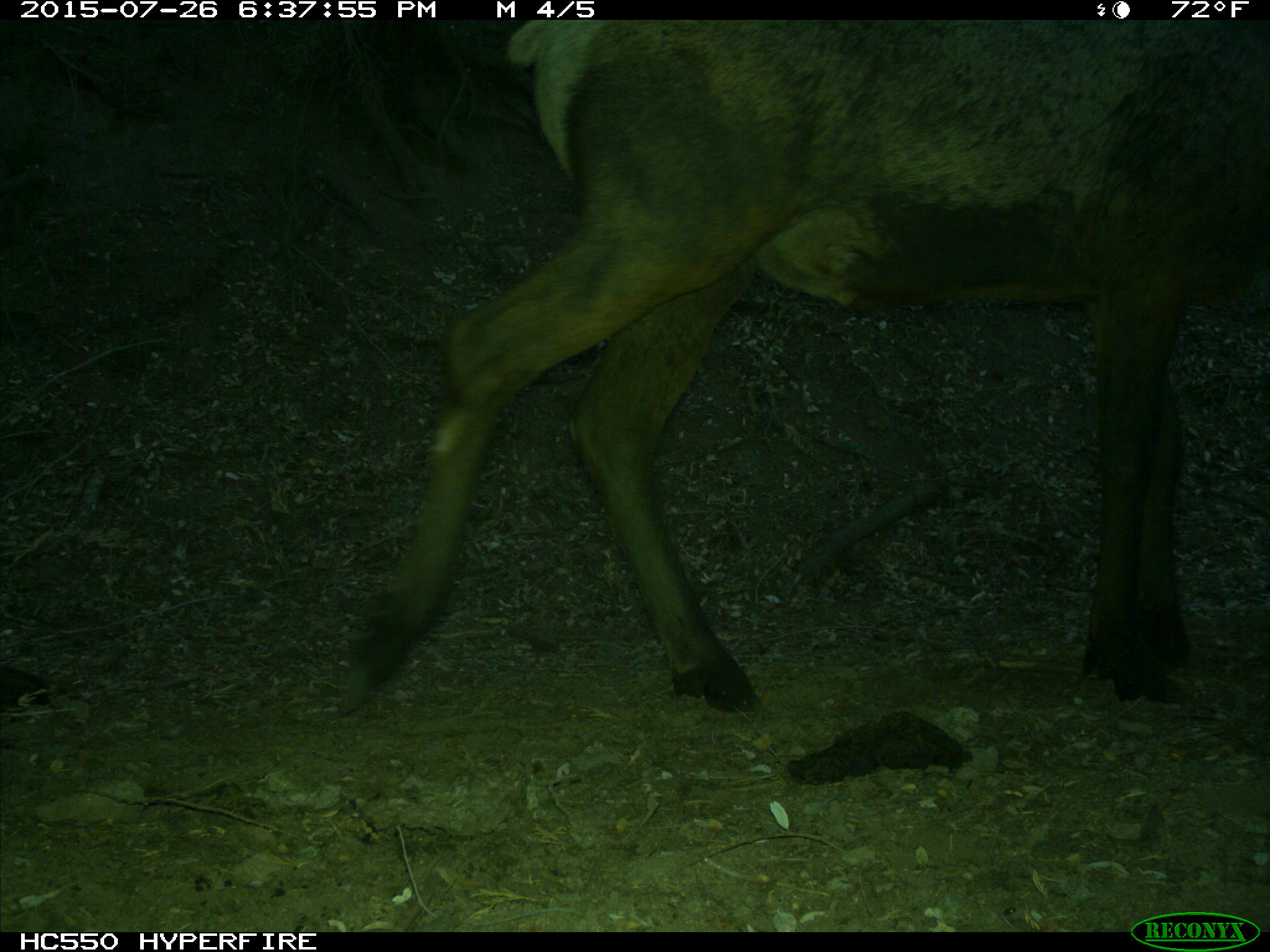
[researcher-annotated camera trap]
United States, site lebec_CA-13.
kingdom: Animalia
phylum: Chordata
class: Mammalia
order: Artiodactyla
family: Cervidae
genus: Cervus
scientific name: Cervus canadensis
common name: elk